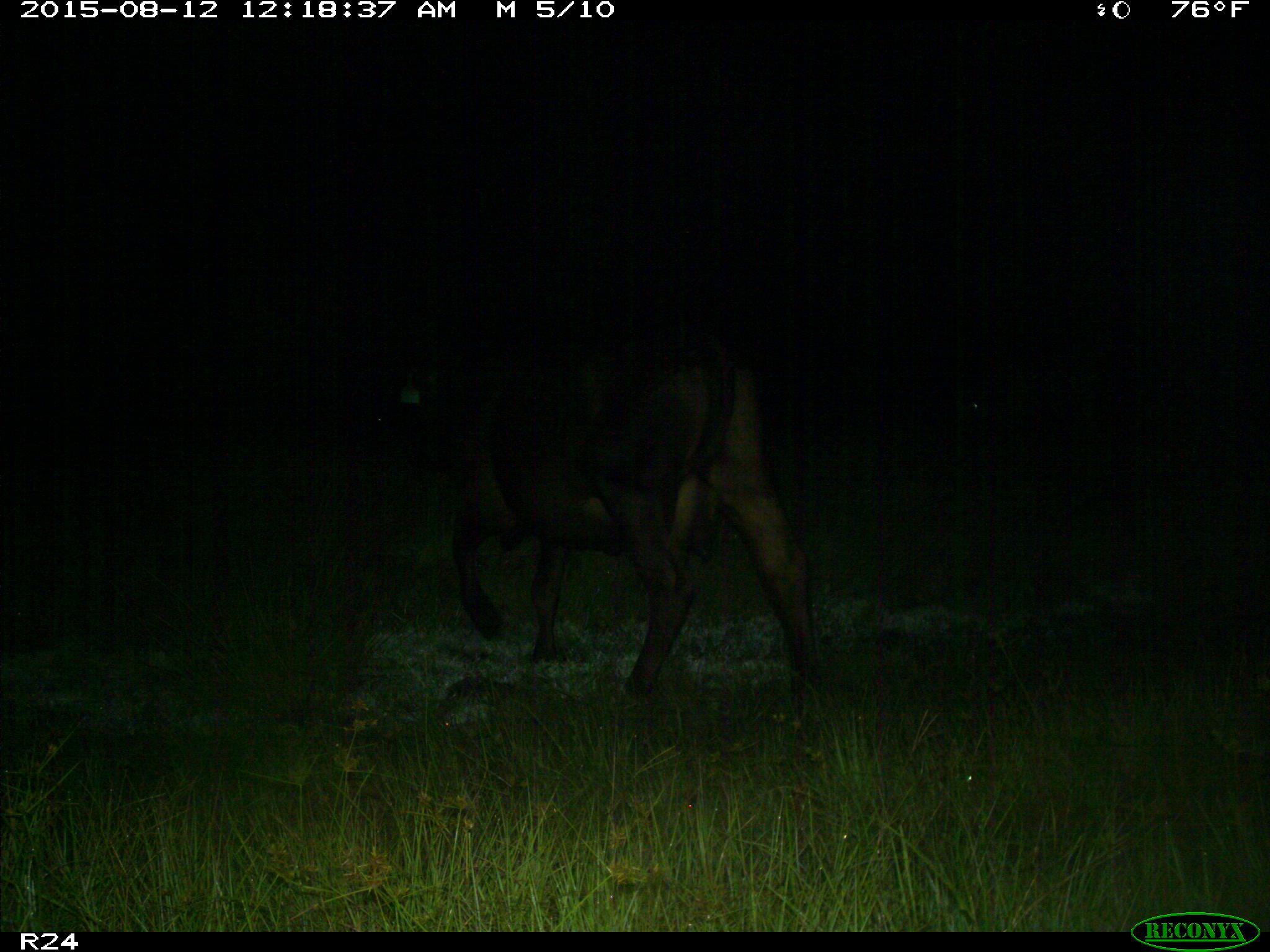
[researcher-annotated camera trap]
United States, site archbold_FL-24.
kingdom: Animalia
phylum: Chordata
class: Mammalia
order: Artiodactyla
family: Bovidae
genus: Bos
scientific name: Bos taurus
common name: domestic cow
Bos taurus (domestic cow).